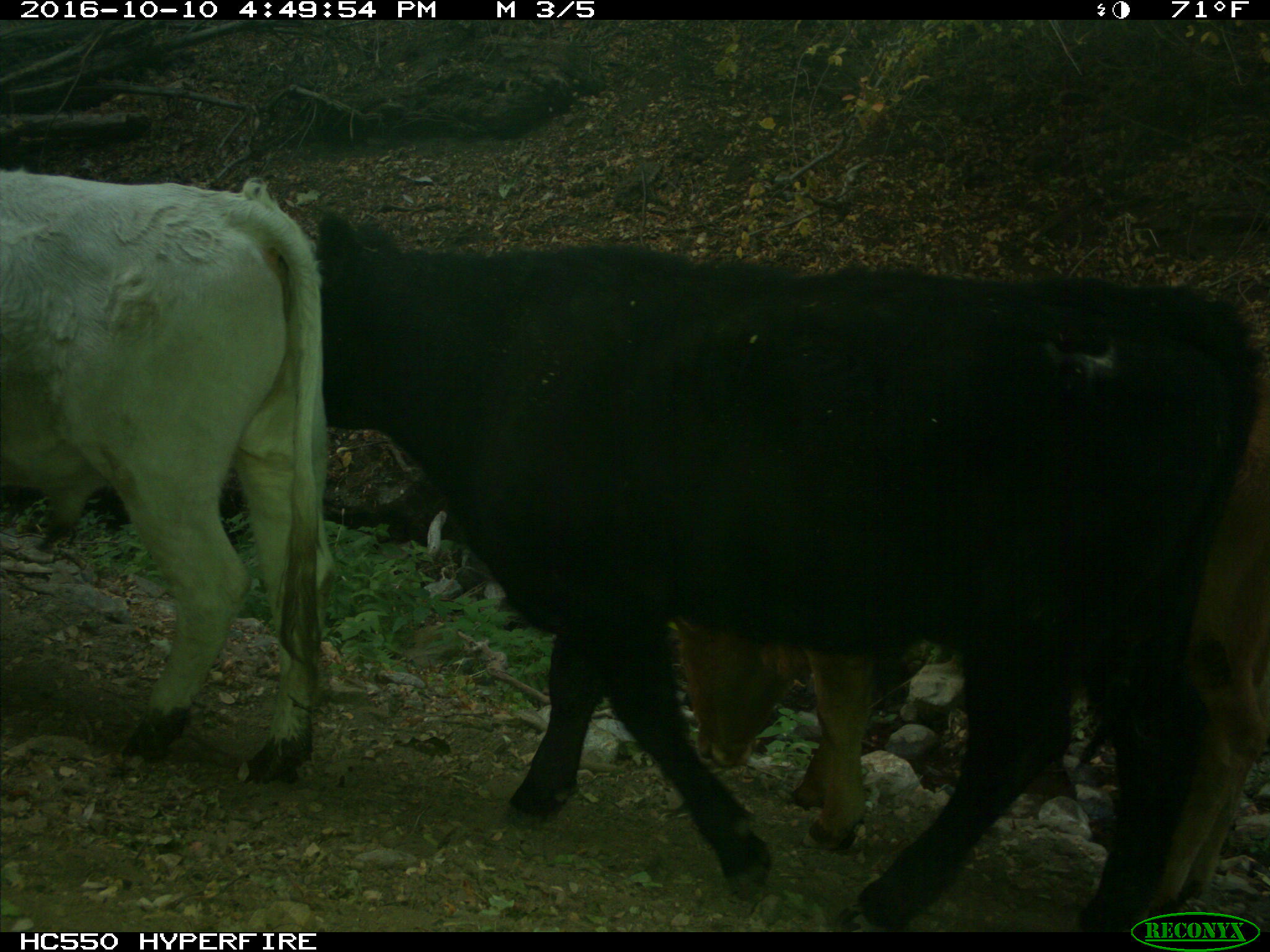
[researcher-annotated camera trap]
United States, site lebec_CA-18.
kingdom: Animalia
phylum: Chordata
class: Mammalia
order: Artiodactyla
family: Bovidae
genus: Bos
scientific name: Bos taurus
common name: domestic cow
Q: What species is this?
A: Bos taurus (domestic cow).